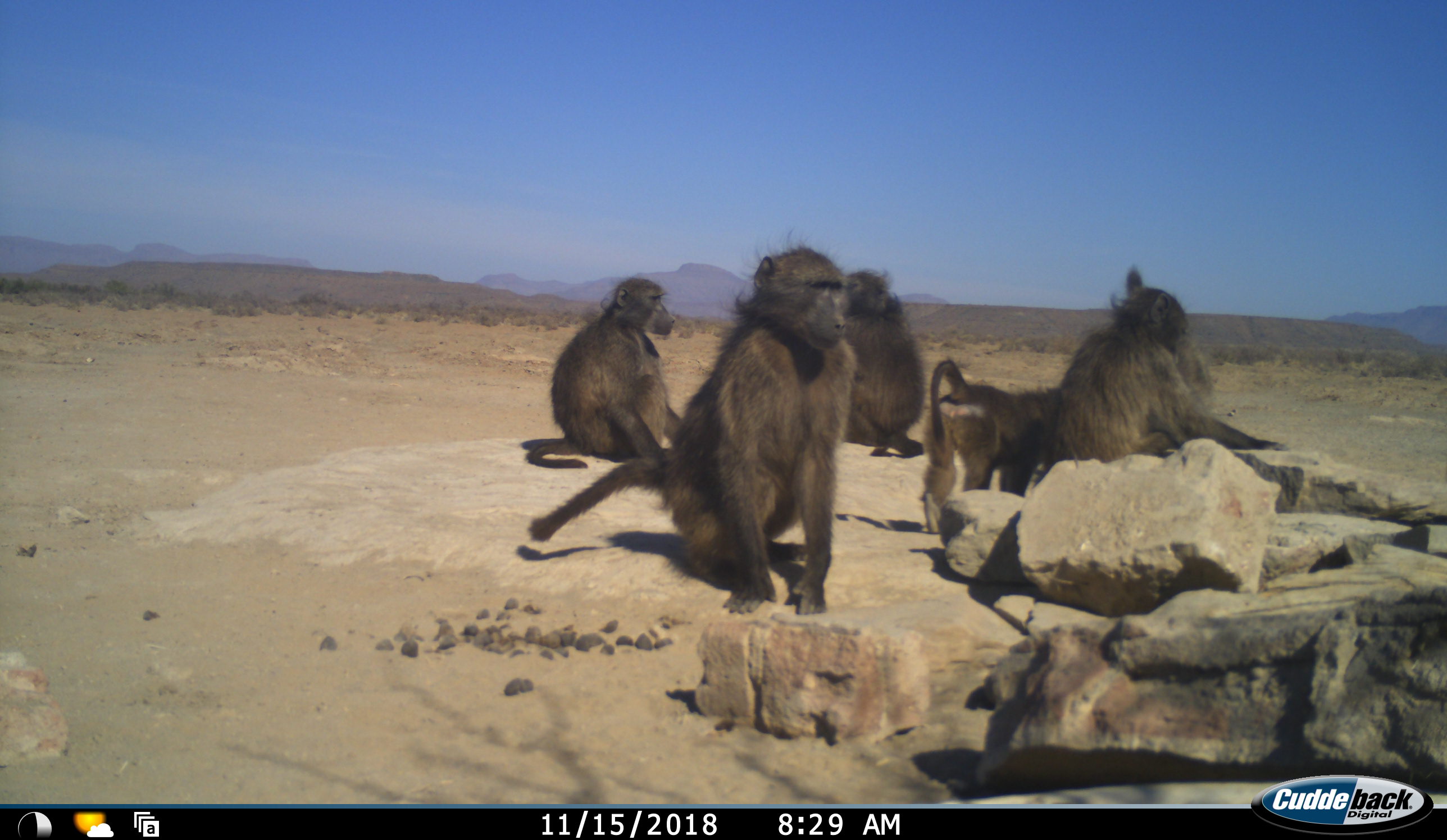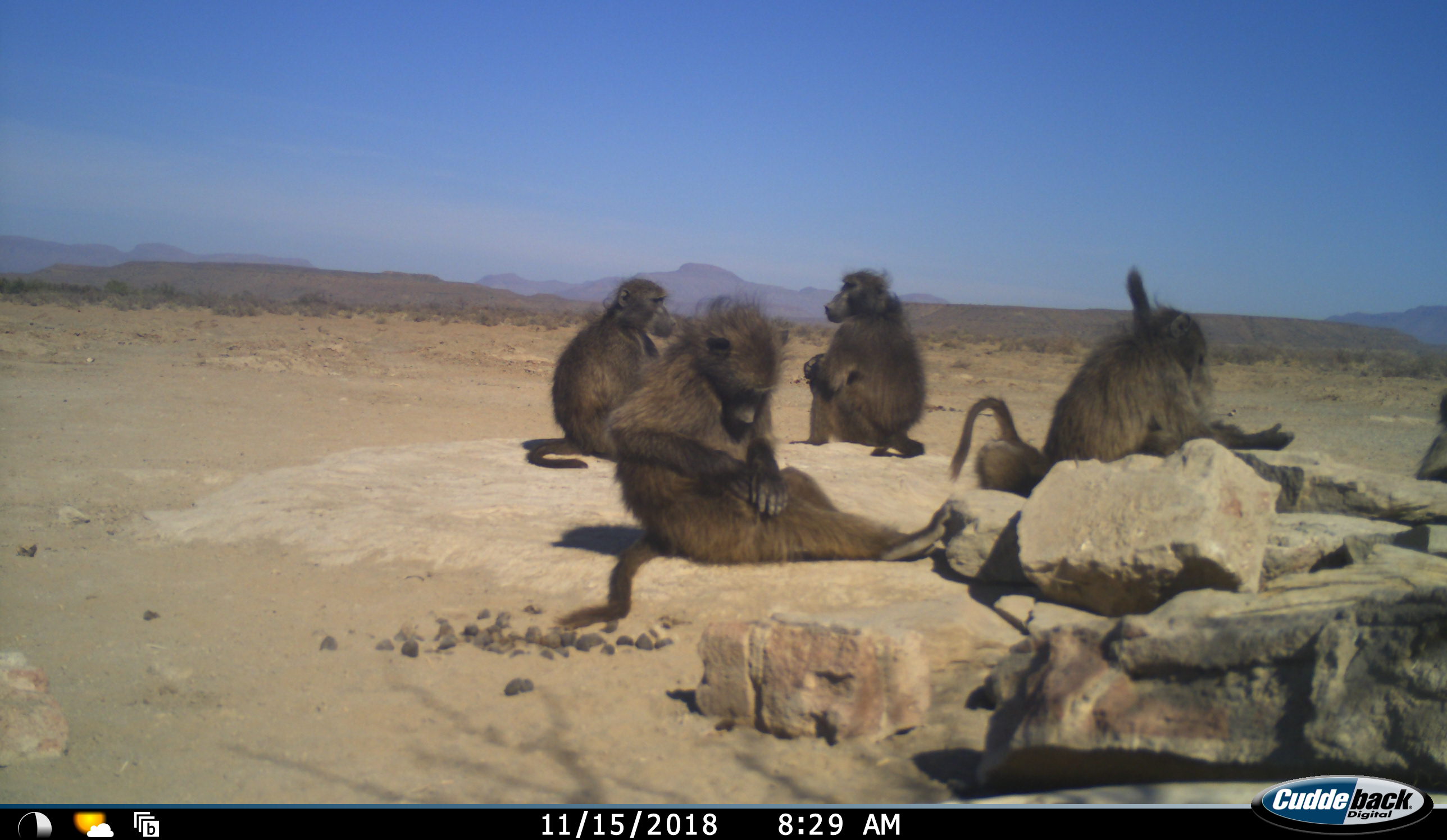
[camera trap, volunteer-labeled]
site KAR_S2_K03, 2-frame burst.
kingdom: Animalia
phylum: Chordata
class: Mammalia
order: Primates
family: Cercopithecidae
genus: Papio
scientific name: Papio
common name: baboon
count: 7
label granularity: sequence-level